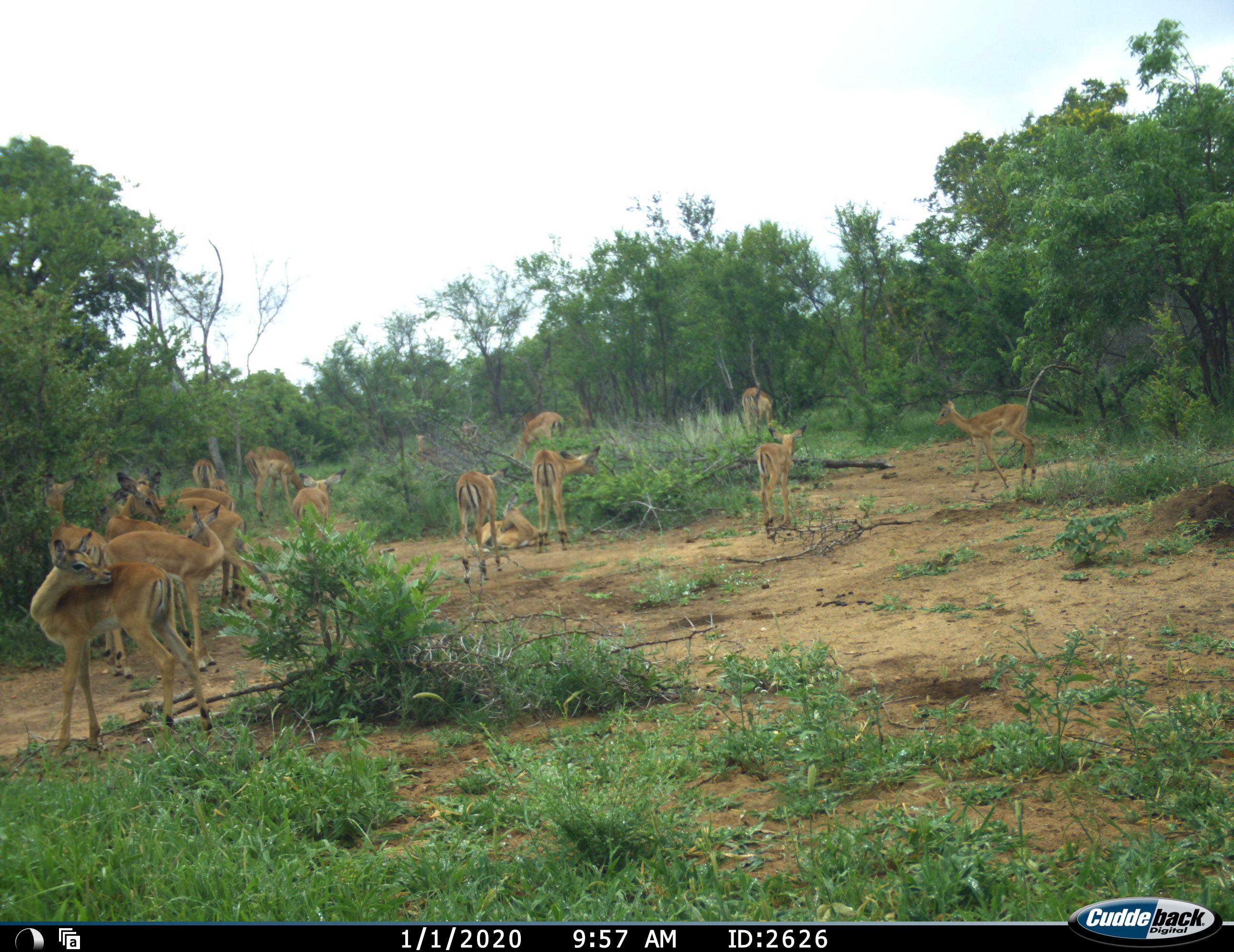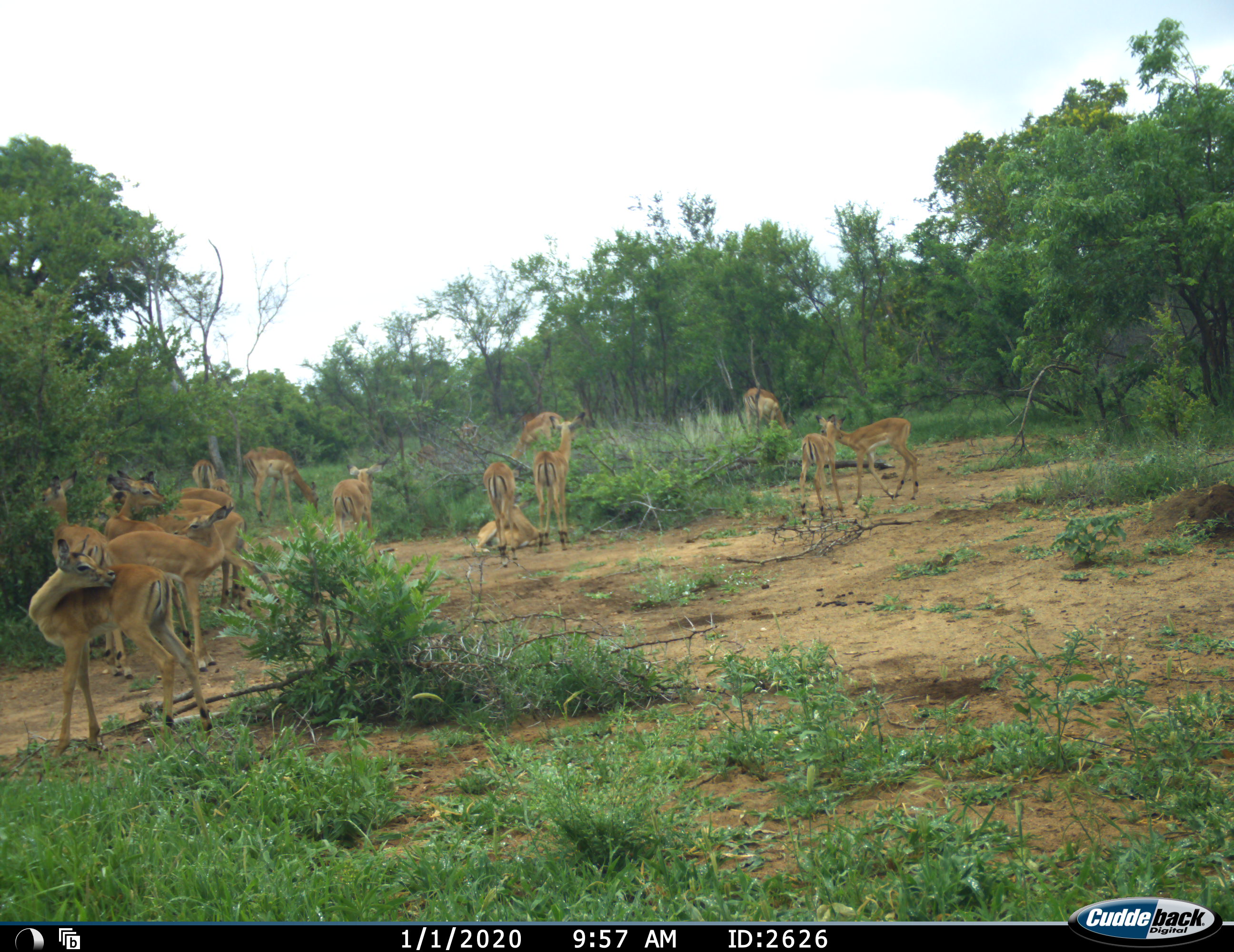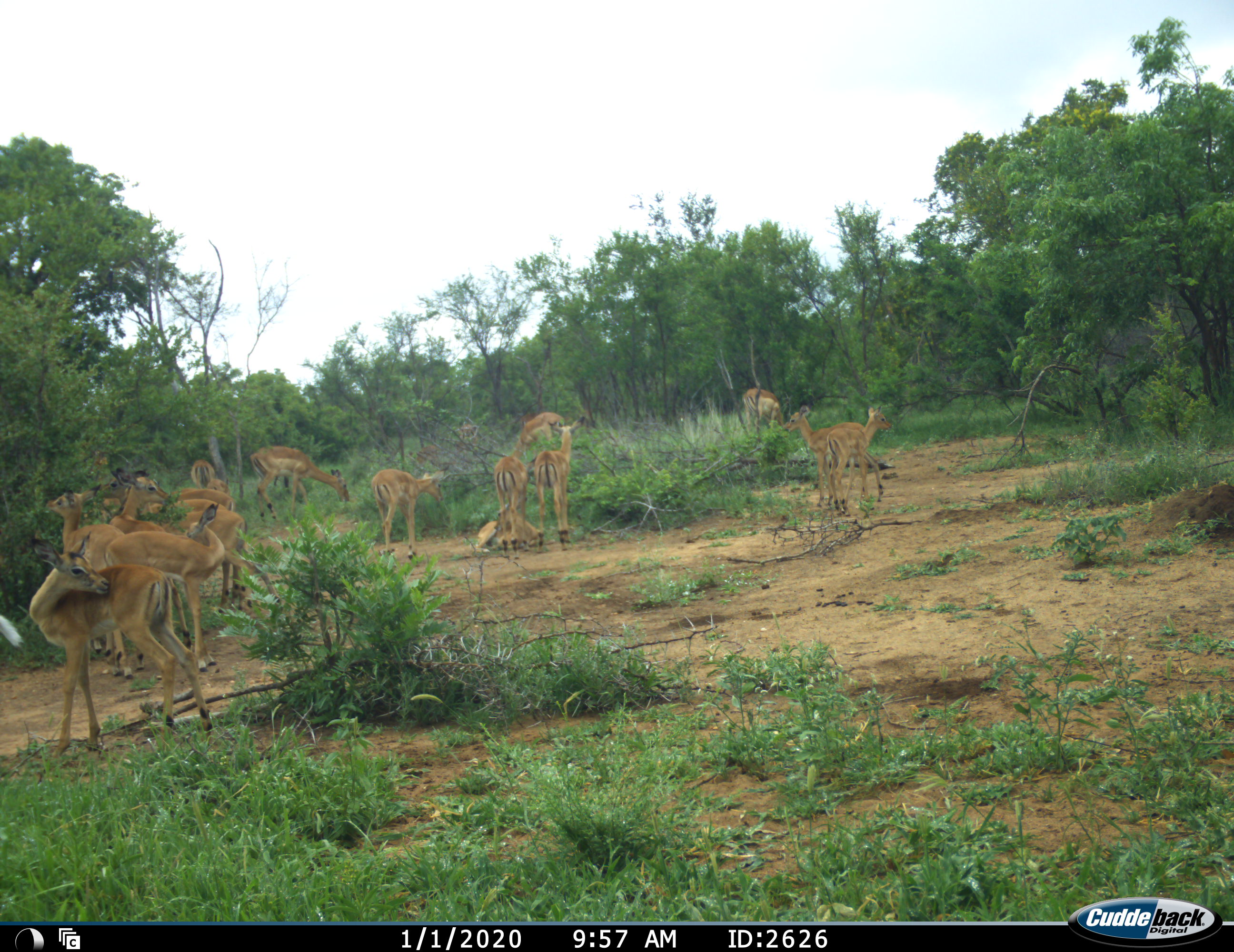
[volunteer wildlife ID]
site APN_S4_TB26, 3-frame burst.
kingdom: Animalia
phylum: Chordata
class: Mammalia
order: Artiodactyla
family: Bovidae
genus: Aepyceros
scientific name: Aepyceros melampus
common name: impala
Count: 11-50.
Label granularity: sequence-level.